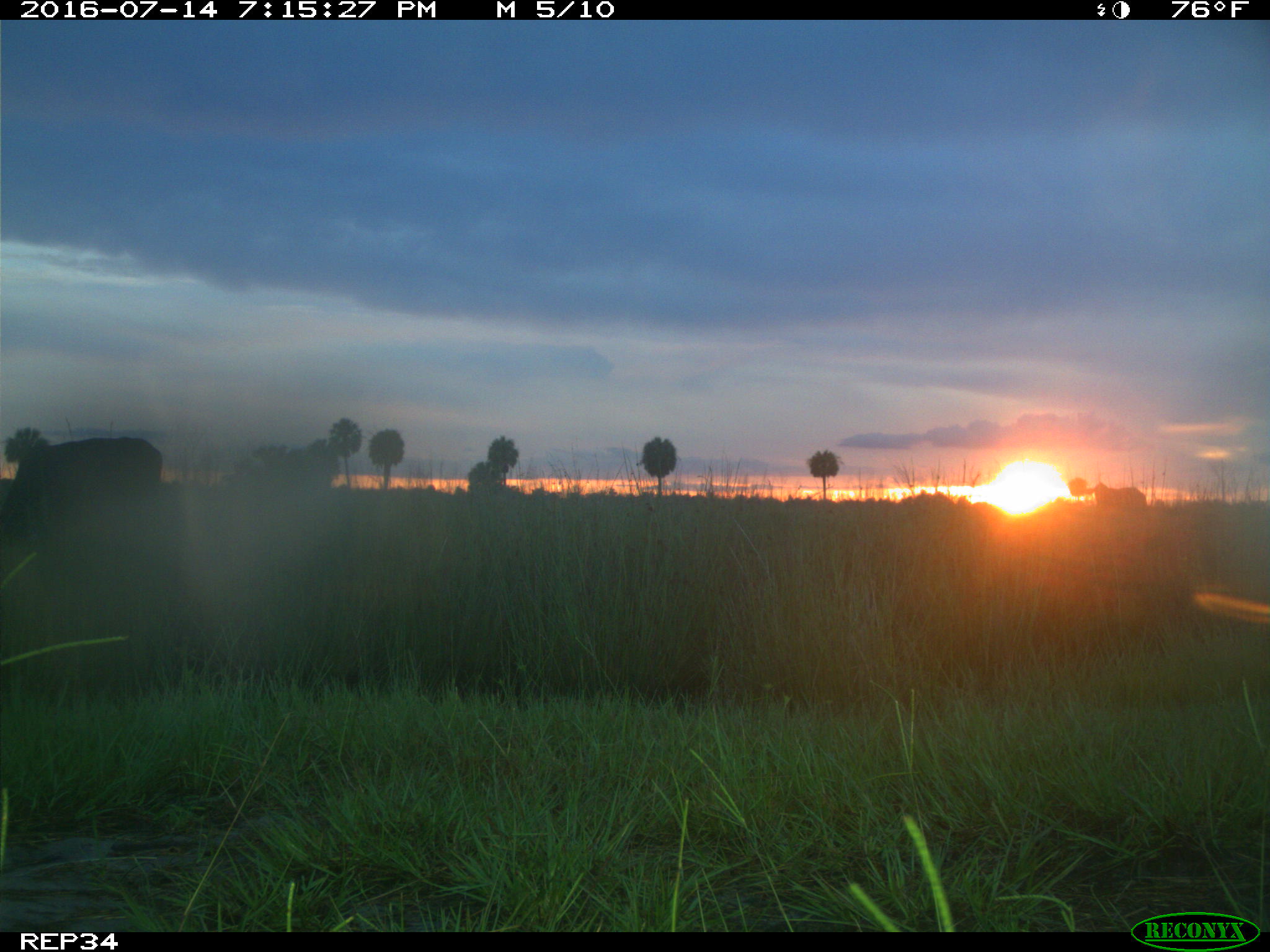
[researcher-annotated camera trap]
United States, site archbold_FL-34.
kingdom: Animalia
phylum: Chordata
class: Mammalia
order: Artiodactyla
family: Bovidae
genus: Bos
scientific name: Bos taurus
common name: domestic cow